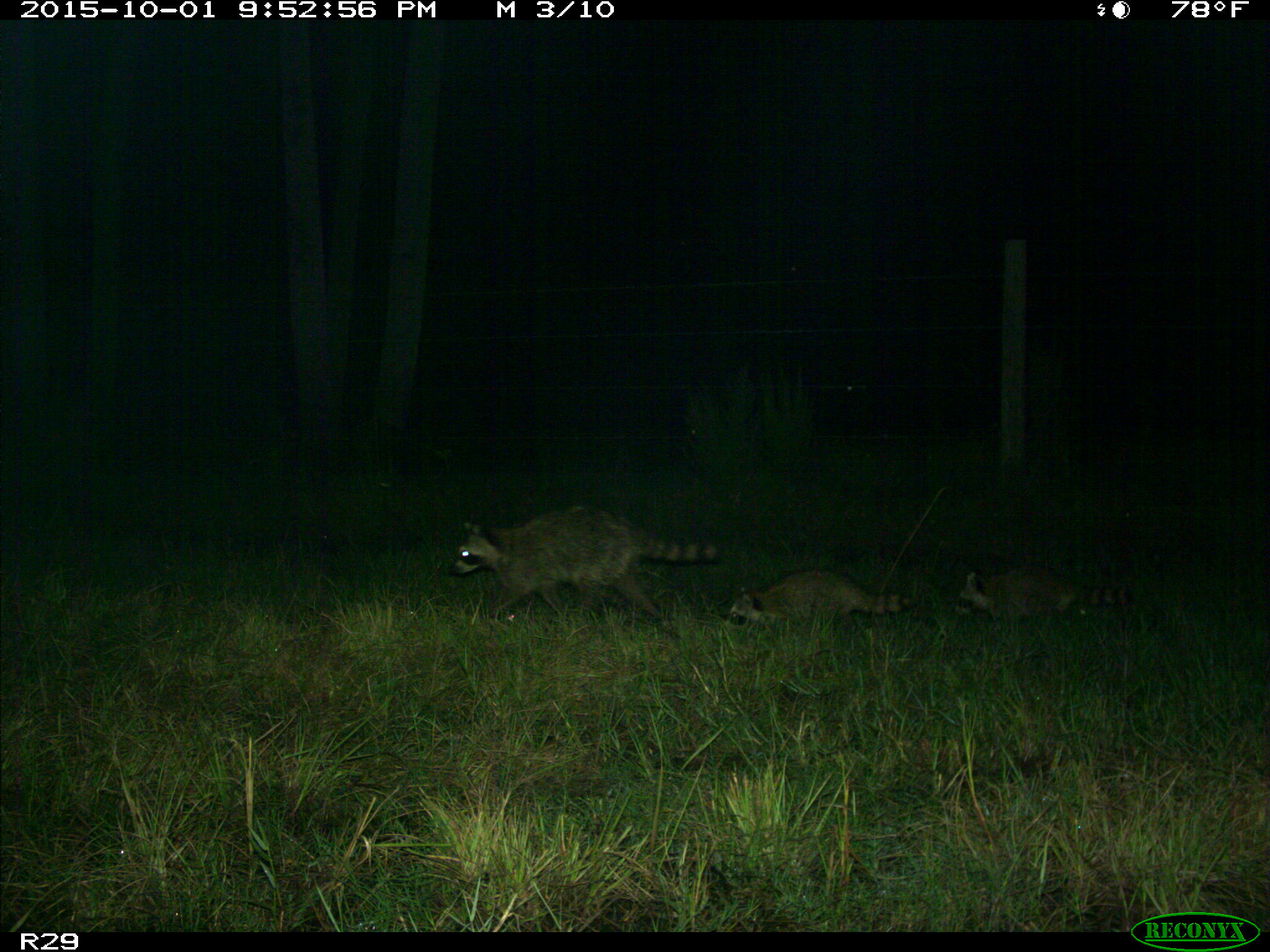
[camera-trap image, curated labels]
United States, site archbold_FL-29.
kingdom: Animalia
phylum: Chordata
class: Mammalia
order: Carnivora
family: Procyonidae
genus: Procyon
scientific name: Procyon lotor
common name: common raccoon